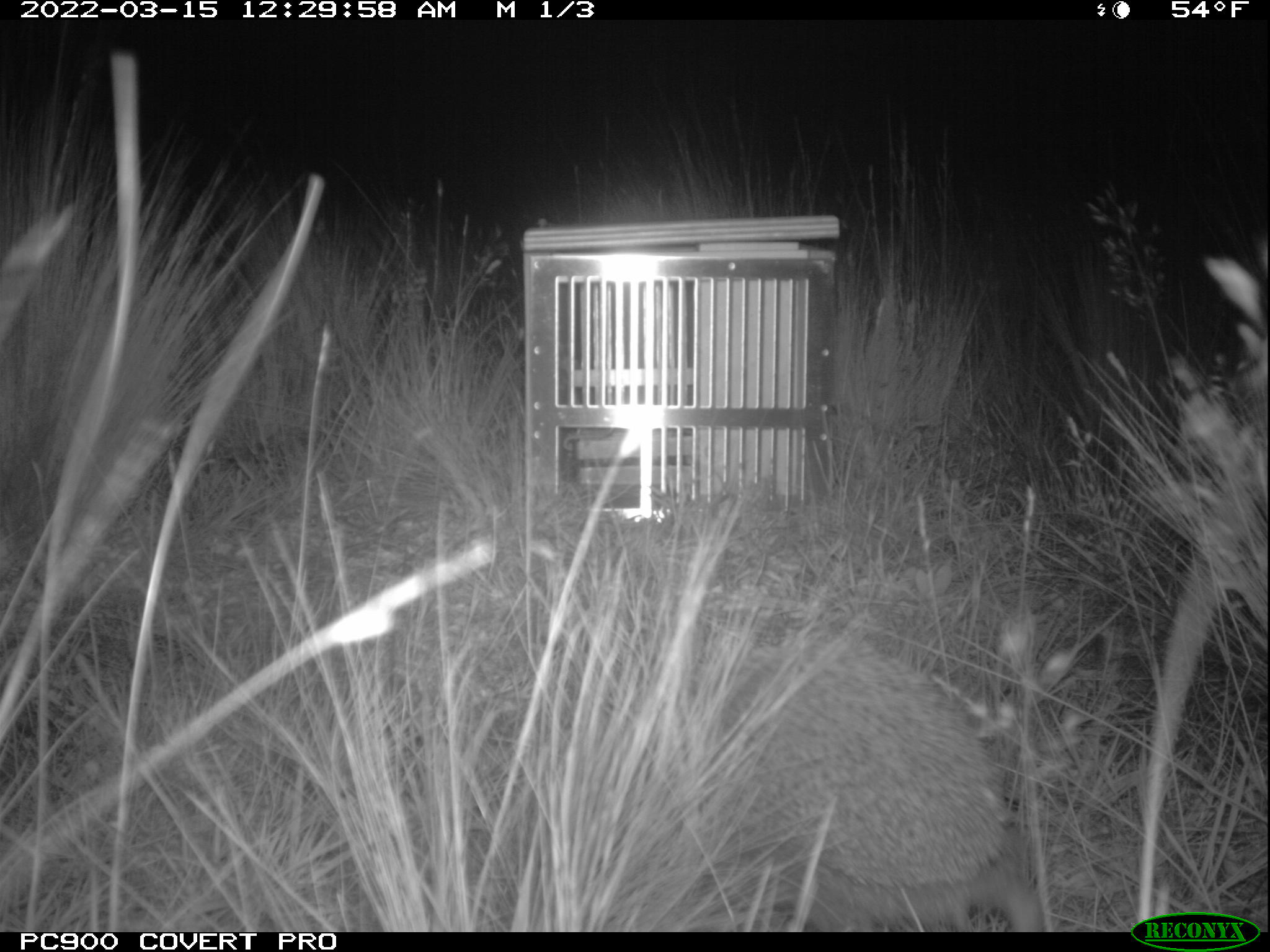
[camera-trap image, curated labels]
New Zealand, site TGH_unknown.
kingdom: Animalia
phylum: Chordata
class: Mammalia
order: Eulipotyphla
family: Erinaceidae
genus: Erinaceus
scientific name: Erinaceus europaeus europaeus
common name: european hedgehog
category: hedgehog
Hedgehog (european hedgehog) (Erinaceus europaeus europaeus).